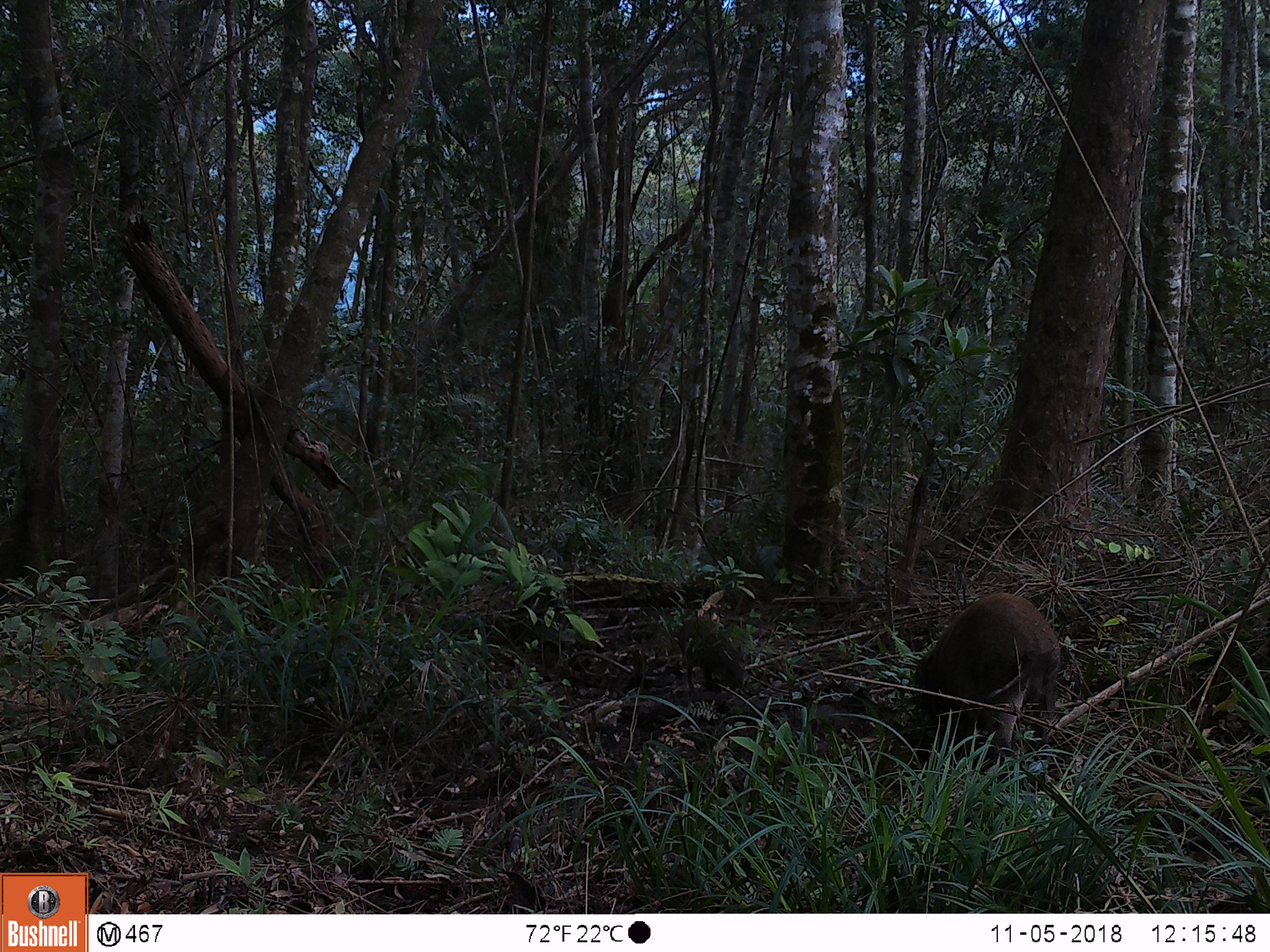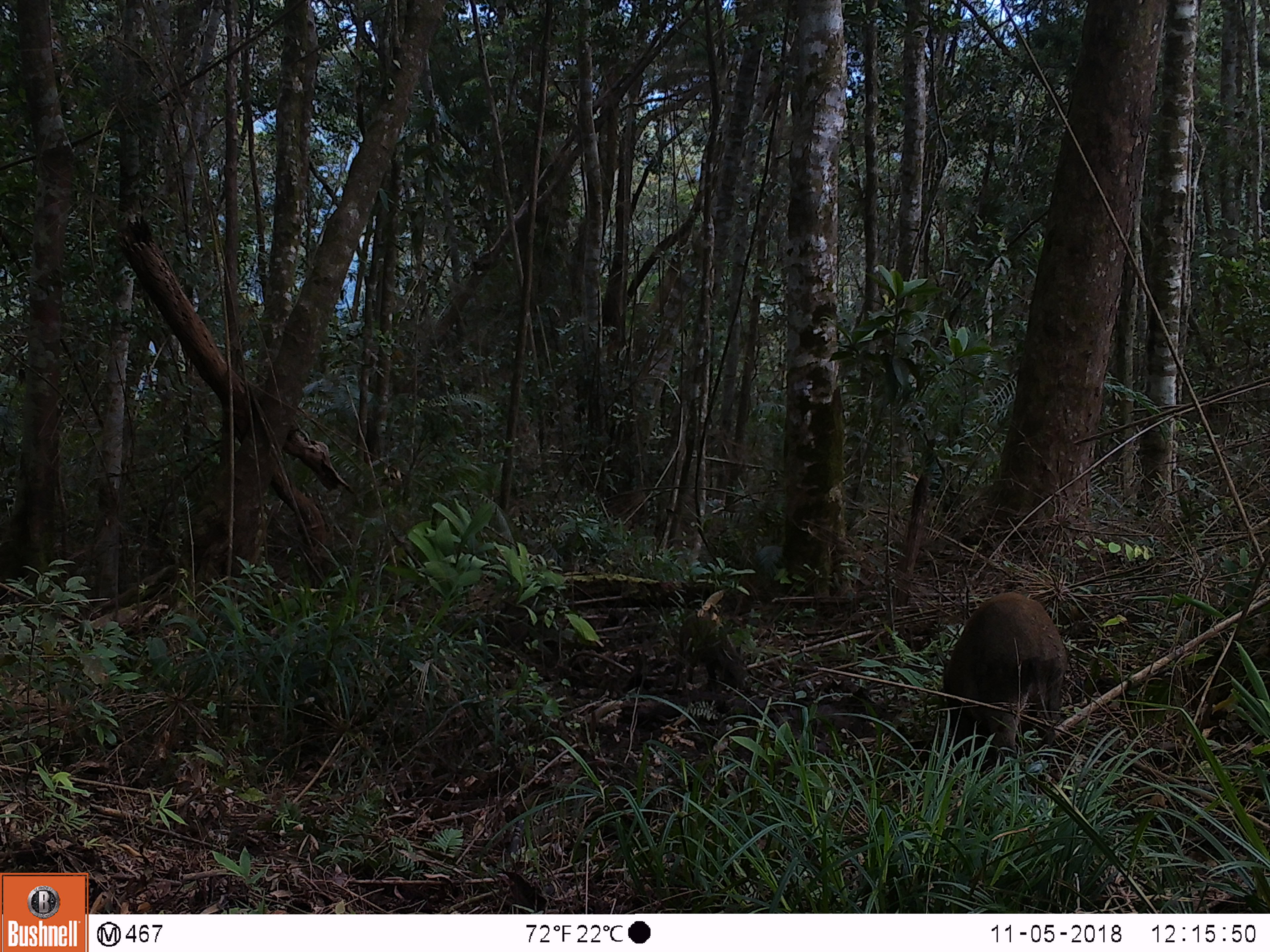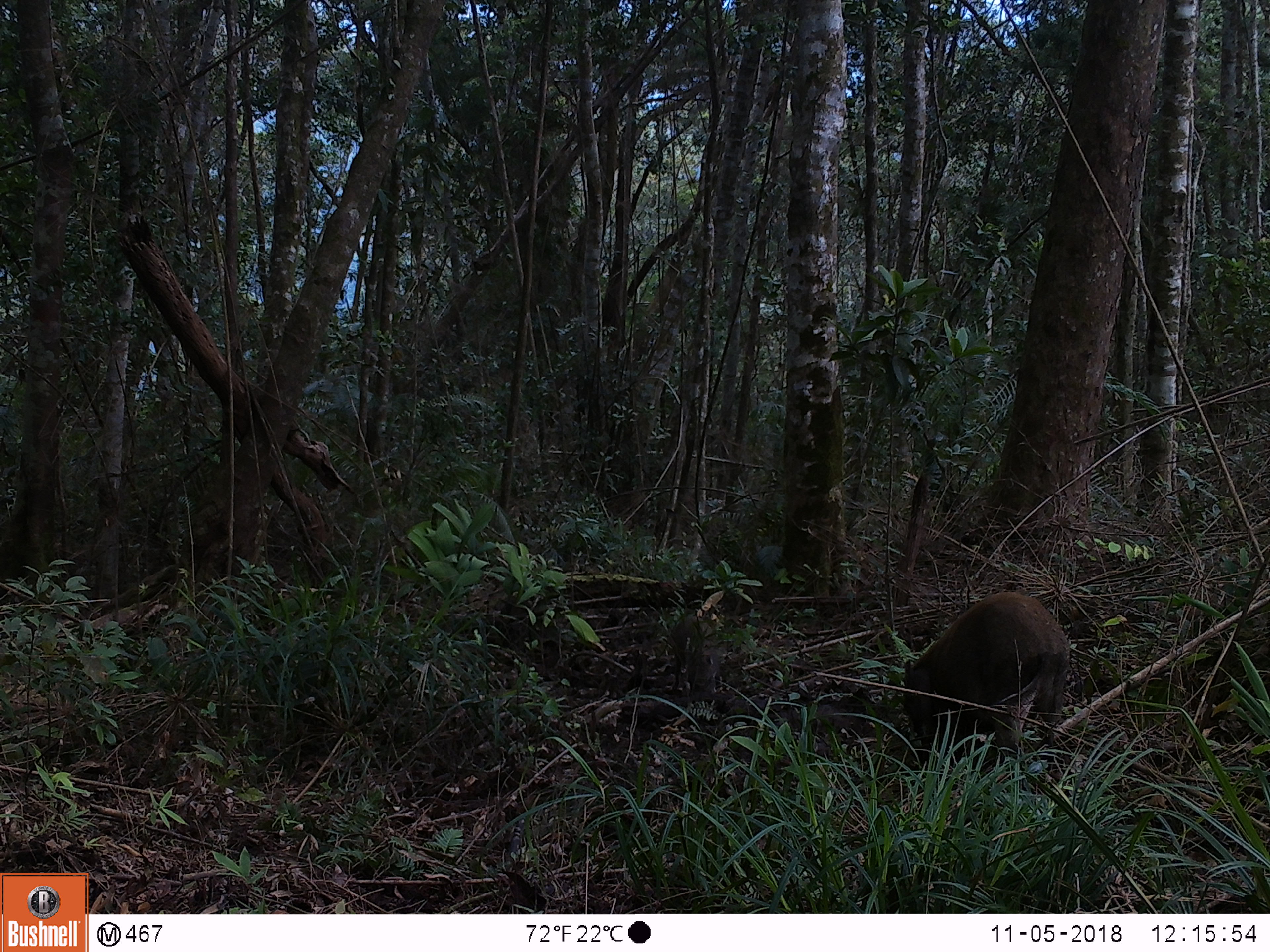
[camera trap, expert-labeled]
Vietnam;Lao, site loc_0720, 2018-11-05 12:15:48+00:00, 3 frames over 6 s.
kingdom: Animalia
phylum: Chordata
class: Mammalia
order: Artiodactyla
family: Suidae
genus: Sus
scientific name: Sus scrofa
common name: eurasian wild pig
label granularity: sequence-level